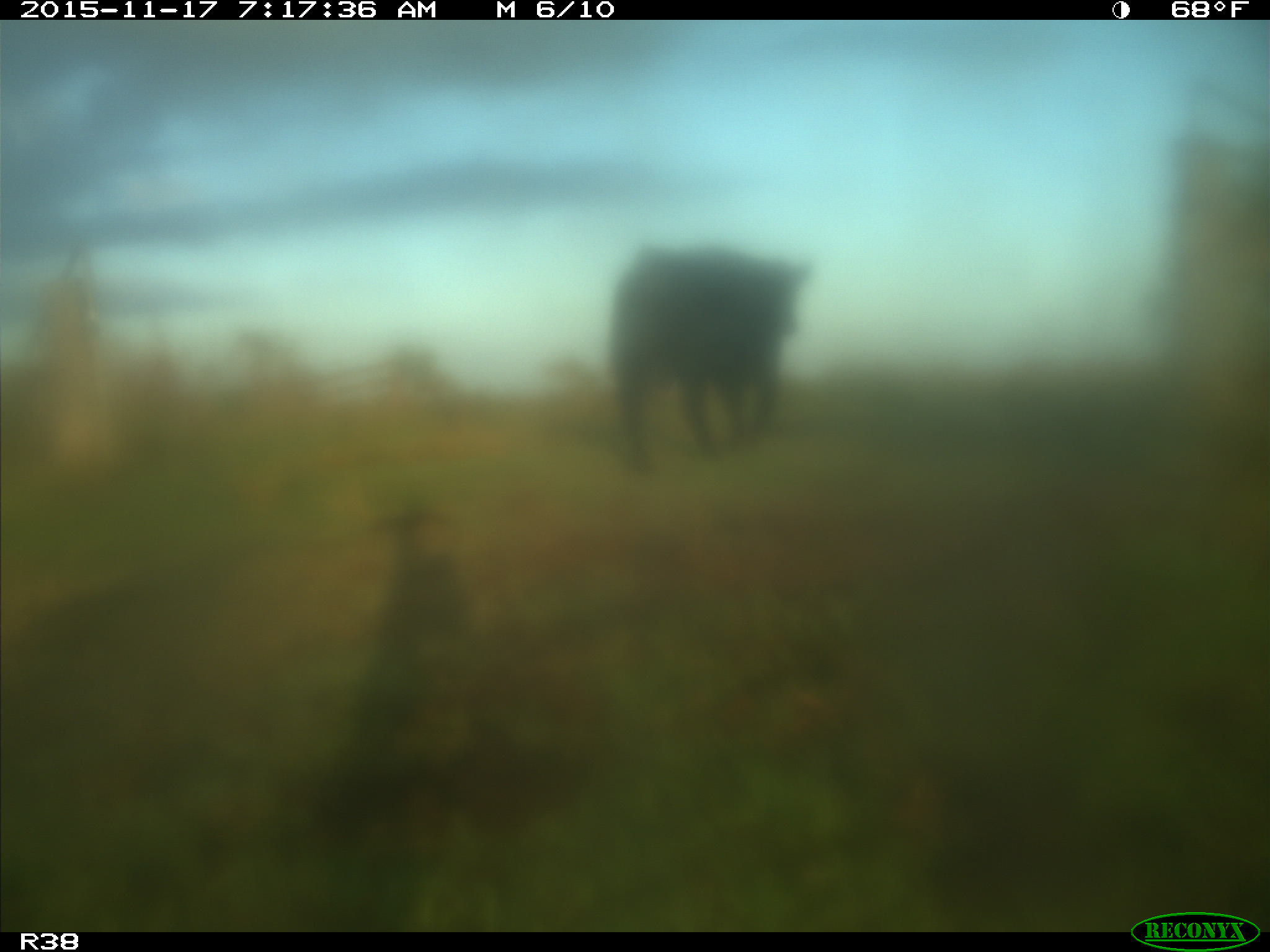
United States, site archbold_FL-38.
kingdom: Animalia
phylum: Chordata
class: Mammalia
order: Artiodactyla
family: Bovidae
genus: Bos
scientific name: Bos taurus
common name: domestic cow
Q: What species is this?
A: Bos taurus (domestic cow).